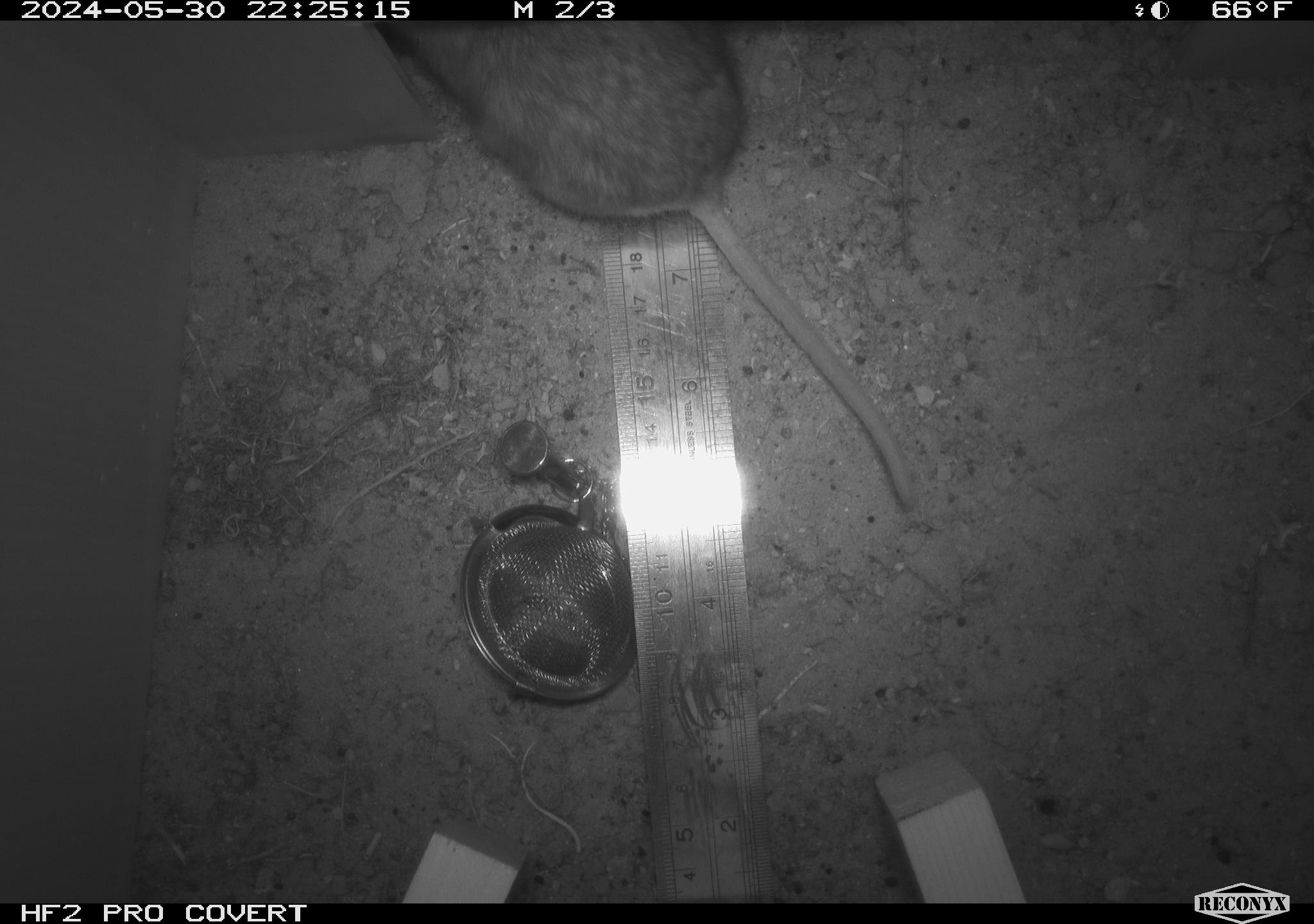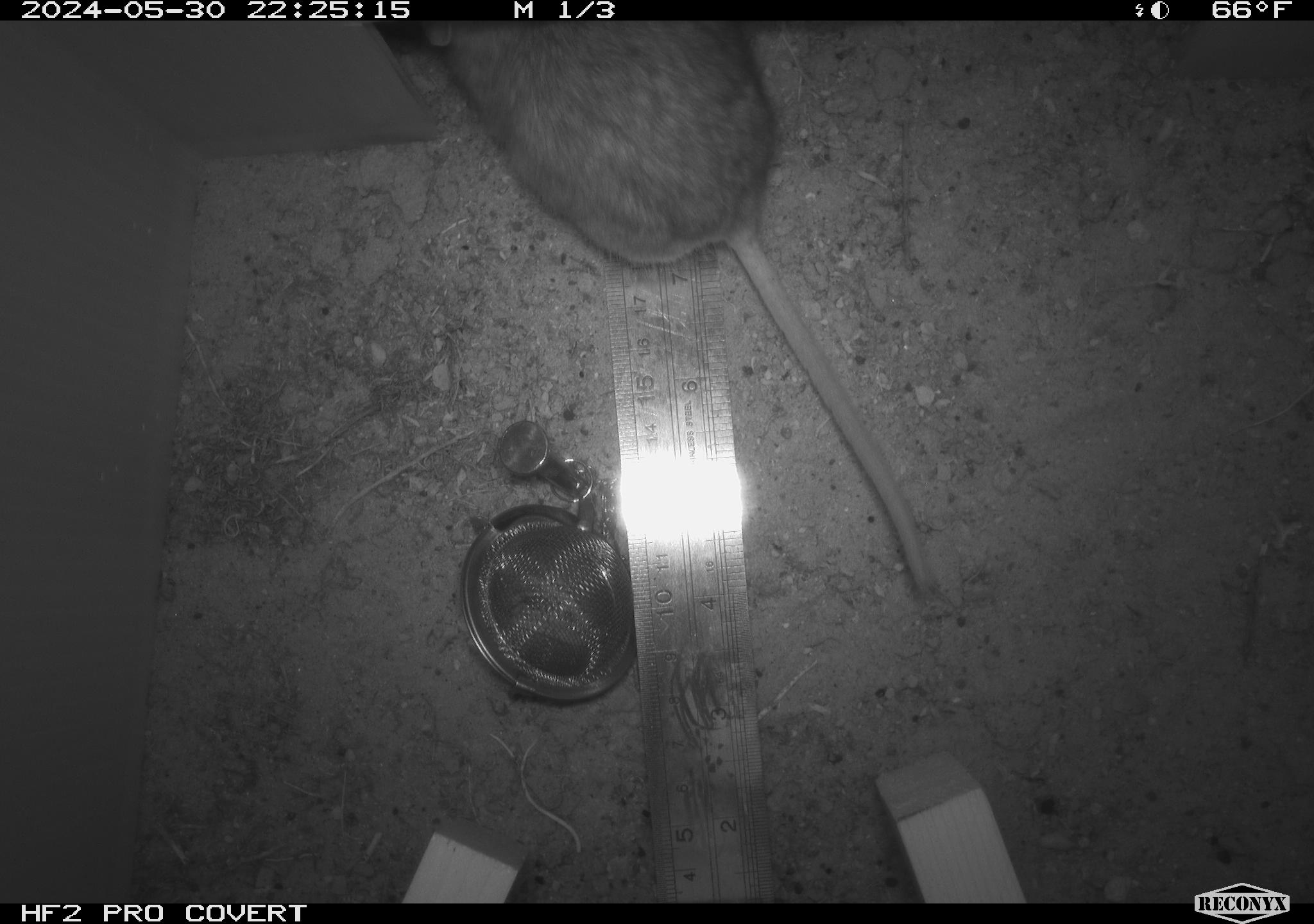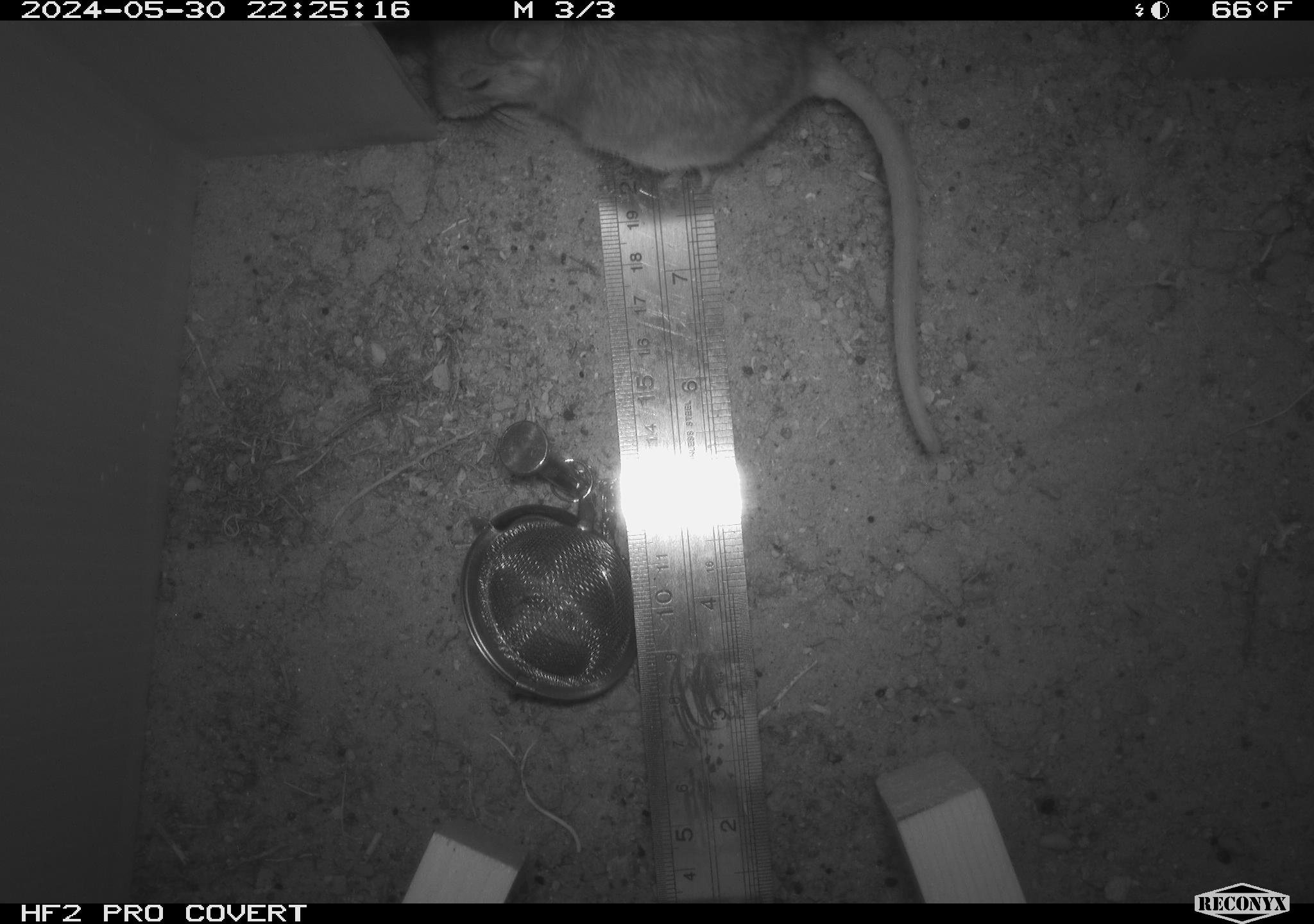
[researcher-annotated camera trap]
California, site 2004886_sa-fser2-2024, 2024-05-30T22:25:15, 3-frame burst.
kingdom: Animalia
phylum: Chordata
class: Mammalia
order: Rodentia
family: Cricetidae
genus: Neotoma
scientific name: Neotoma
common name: pack rat or woodrat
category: neotoma species